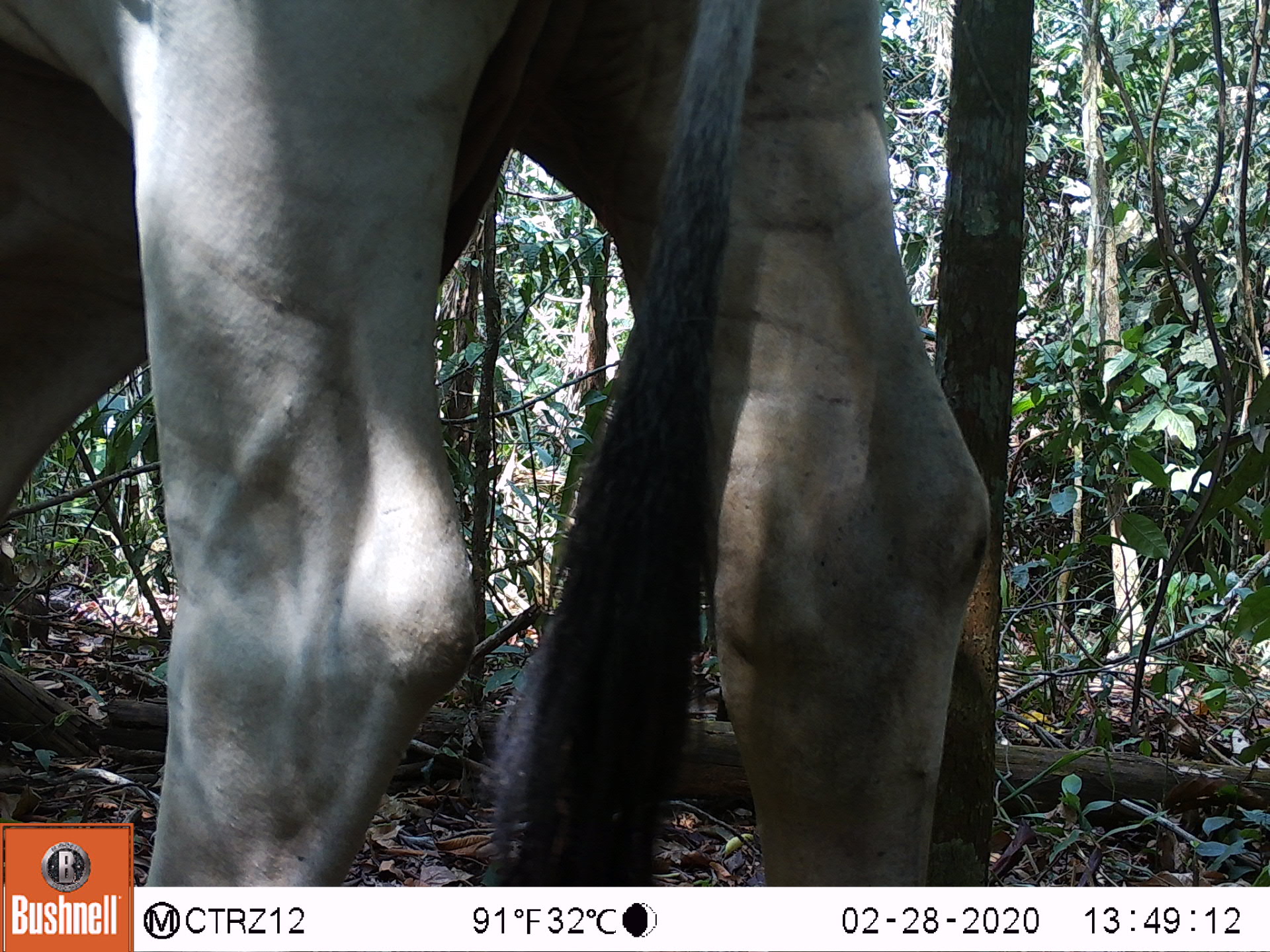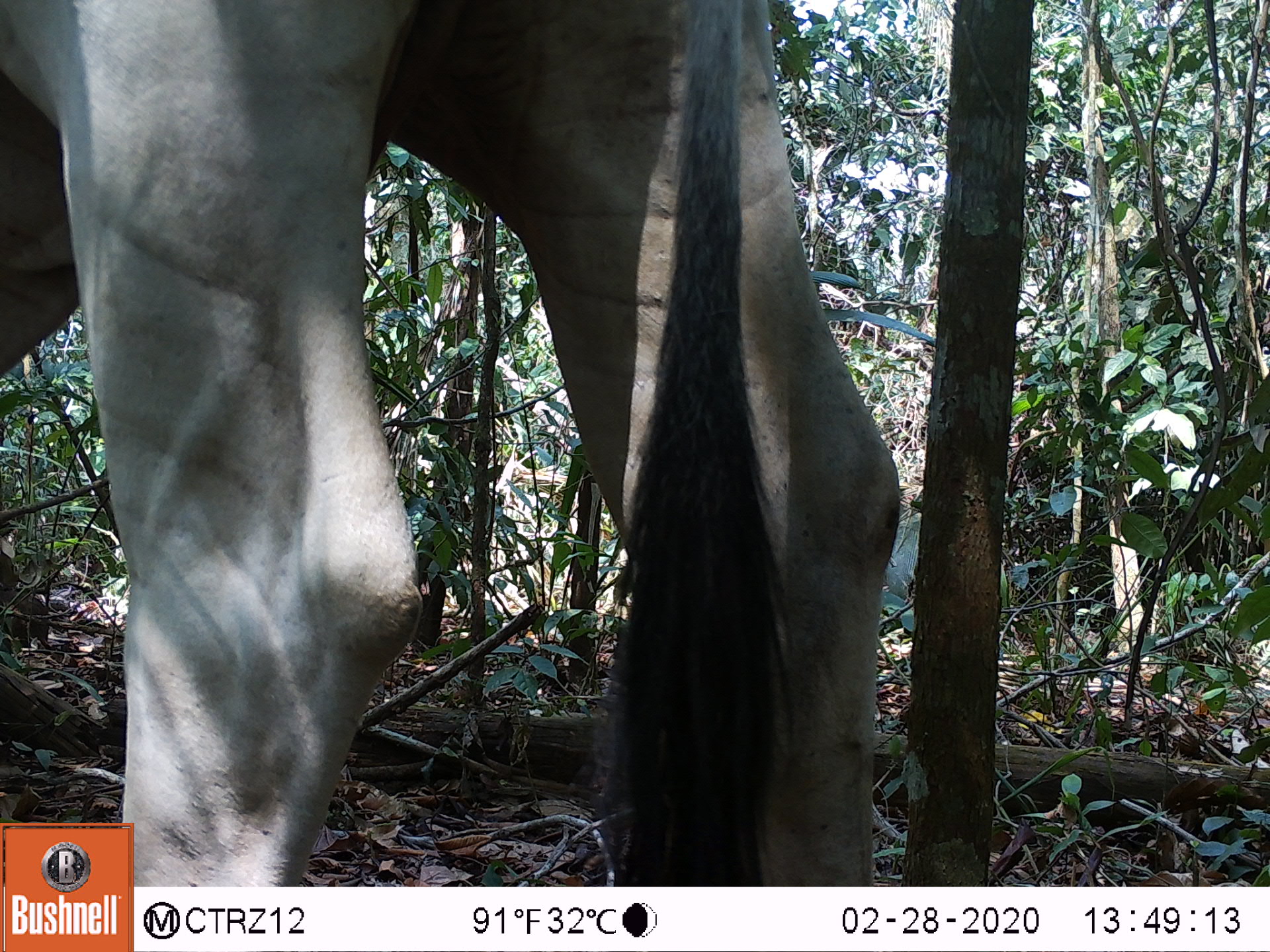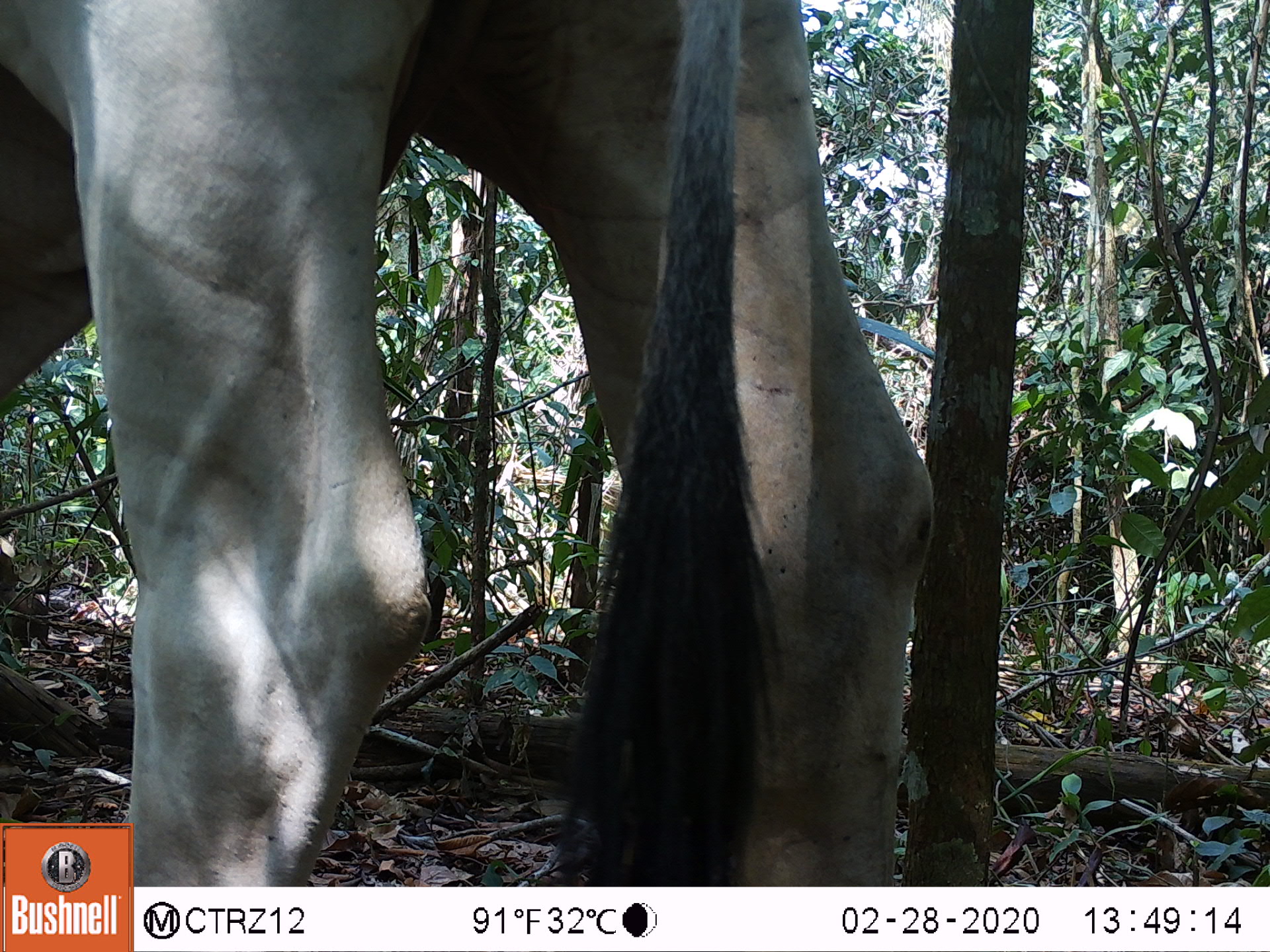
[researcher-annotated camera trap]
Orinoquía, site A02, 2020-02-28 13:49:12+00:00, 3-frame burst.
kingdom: Animalia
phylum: Chordata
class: Mammalia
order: Artiodactyla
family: Bovidae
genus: Bos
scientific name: Bos taurus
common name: cow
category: cattle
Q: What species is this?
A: Cattle (cow) (Bos taurus).